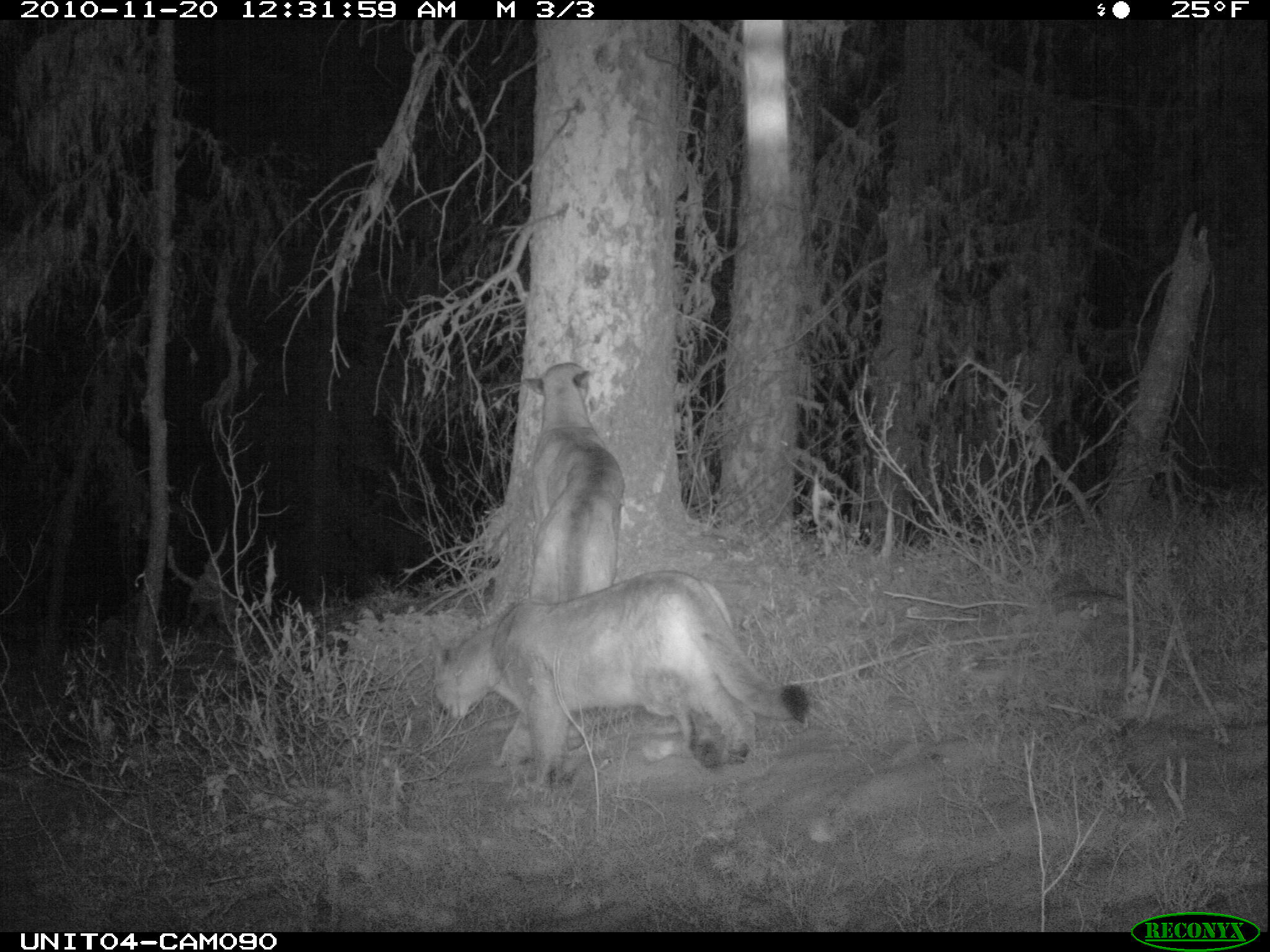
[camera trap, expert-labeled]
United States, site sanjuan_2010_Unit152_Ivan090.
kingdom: Animalia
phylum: Chordata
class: Mammalia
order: Carnivora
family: Felidae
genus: Puma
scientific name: Puma concolor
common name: mountain lion